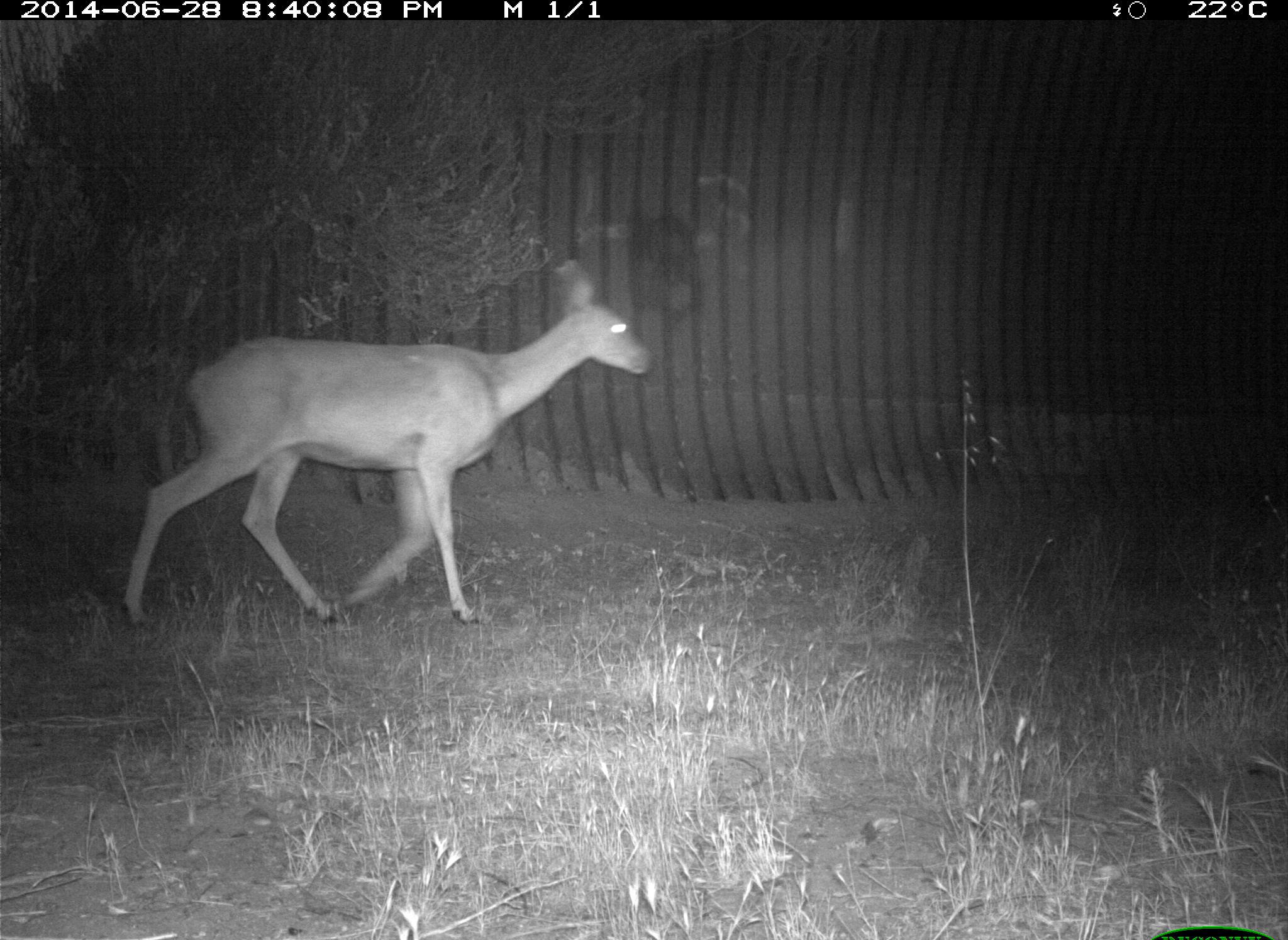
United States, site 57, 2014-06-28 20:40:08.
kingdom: Animalia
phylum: Chordata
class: Mammalia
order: Artiodactyla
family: Cervidae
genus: Odocoileus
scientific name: Odocoileus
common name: deer